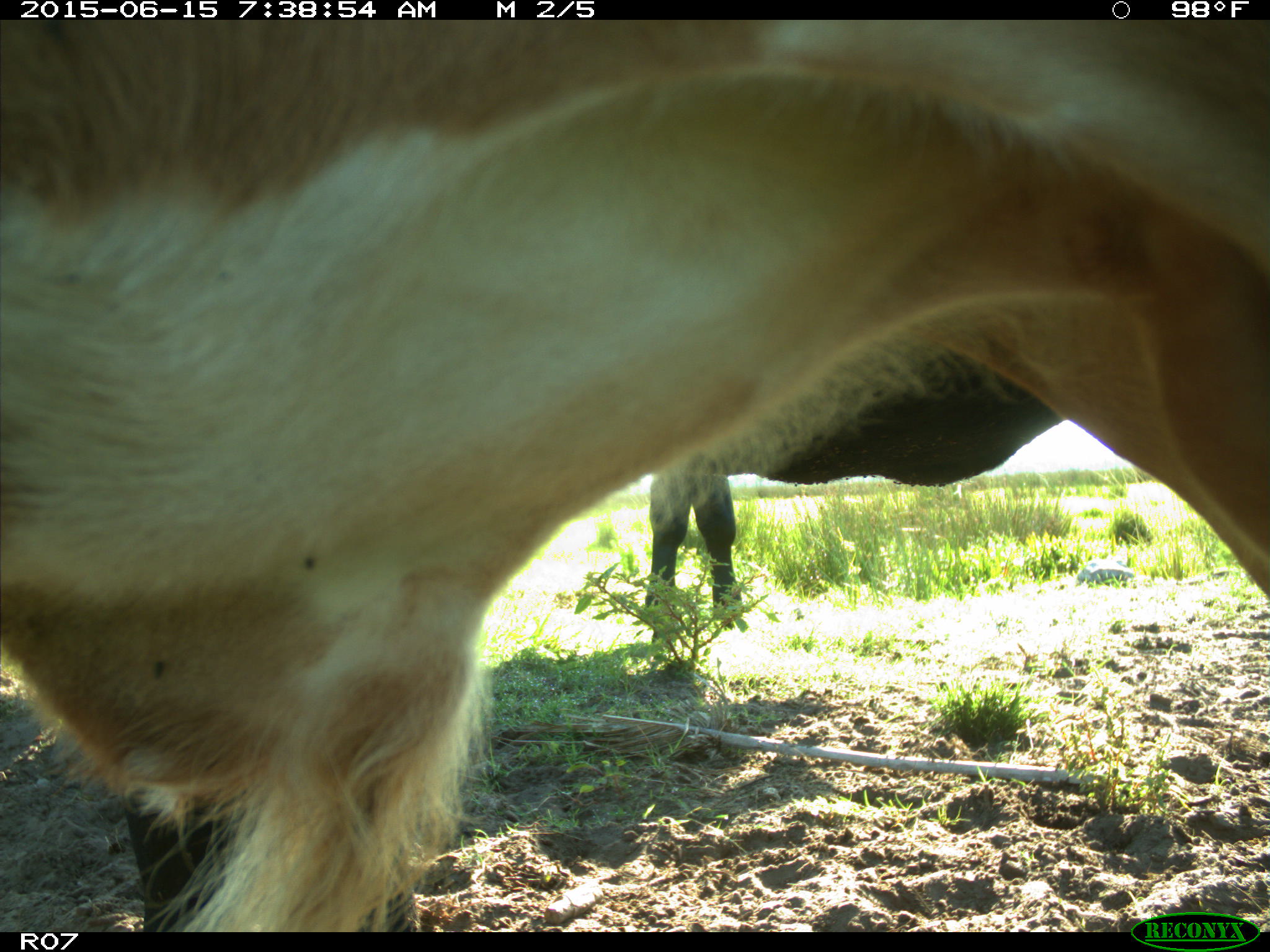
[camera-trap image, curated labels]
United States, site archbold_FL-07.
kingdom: Animalia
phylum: Chordata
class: Mammalia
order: Artiodactyla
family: Bovidae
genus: Bos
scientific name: Bos taurus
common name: domestic cow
Bos taurus (domestic cow).